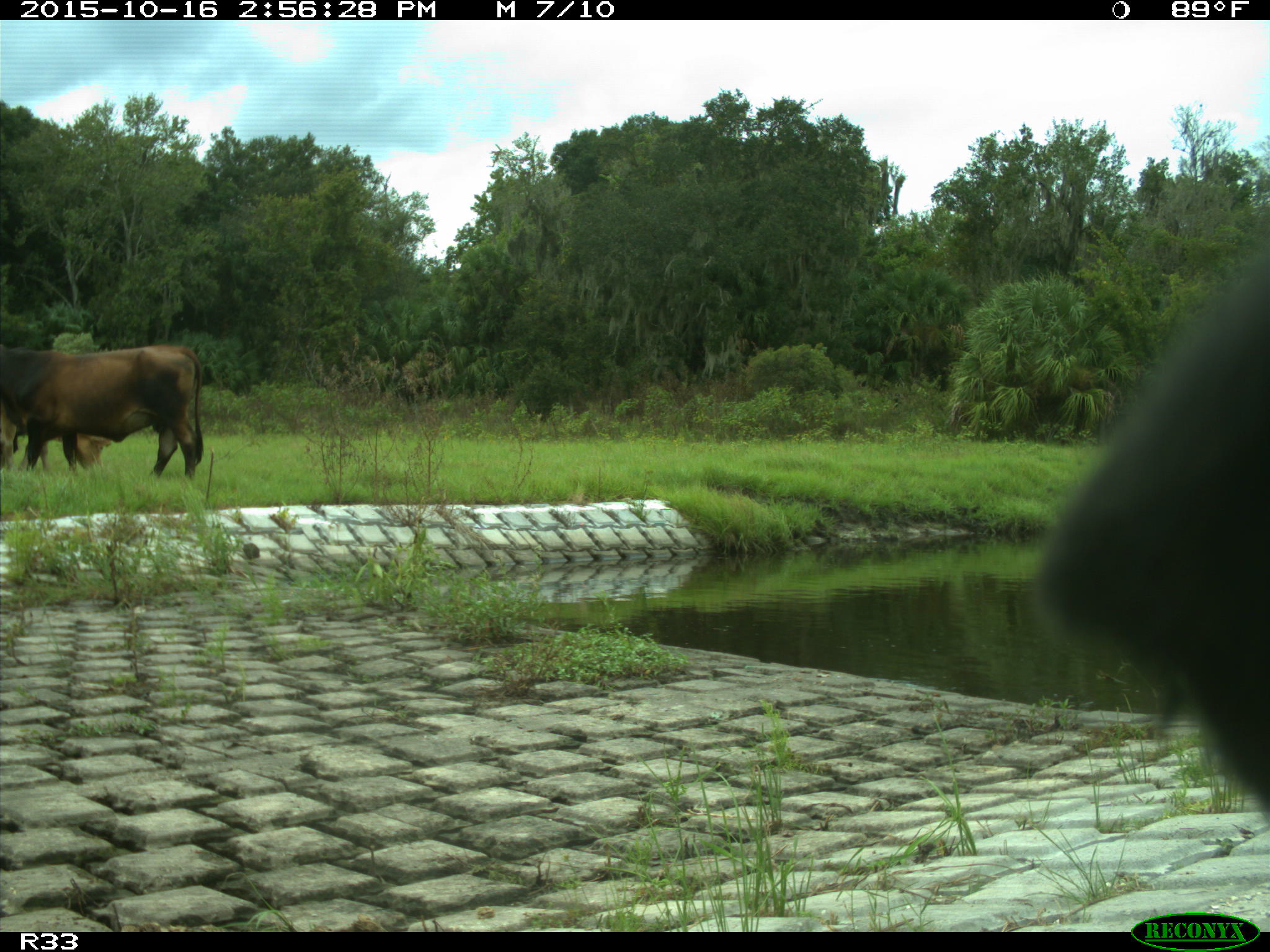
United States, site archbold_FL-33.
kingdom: Animalia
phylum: Chordata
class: Mammalia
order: Artiodactyla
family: Bovidae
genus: Bos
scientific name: Bos taurus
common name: domestic cow